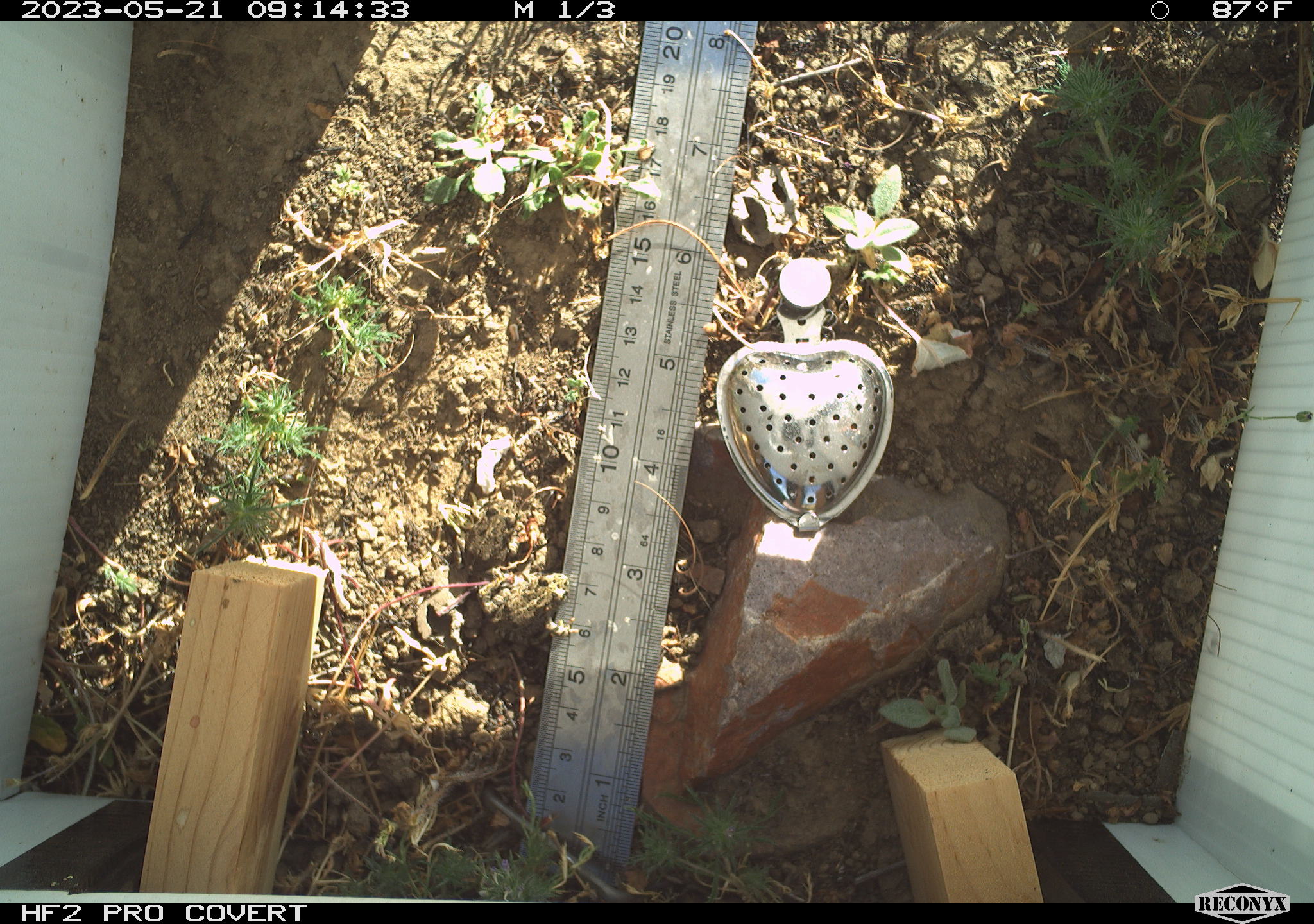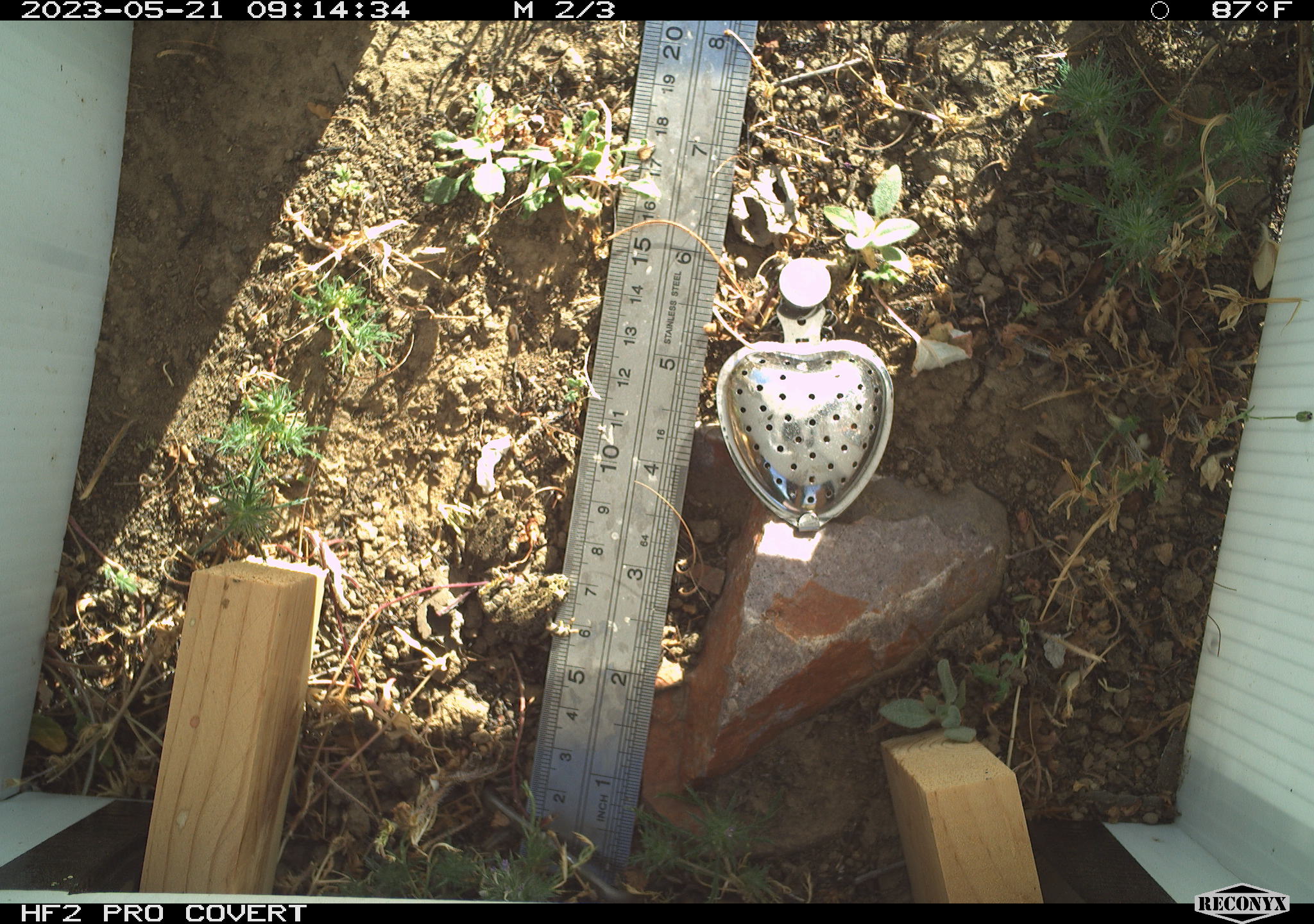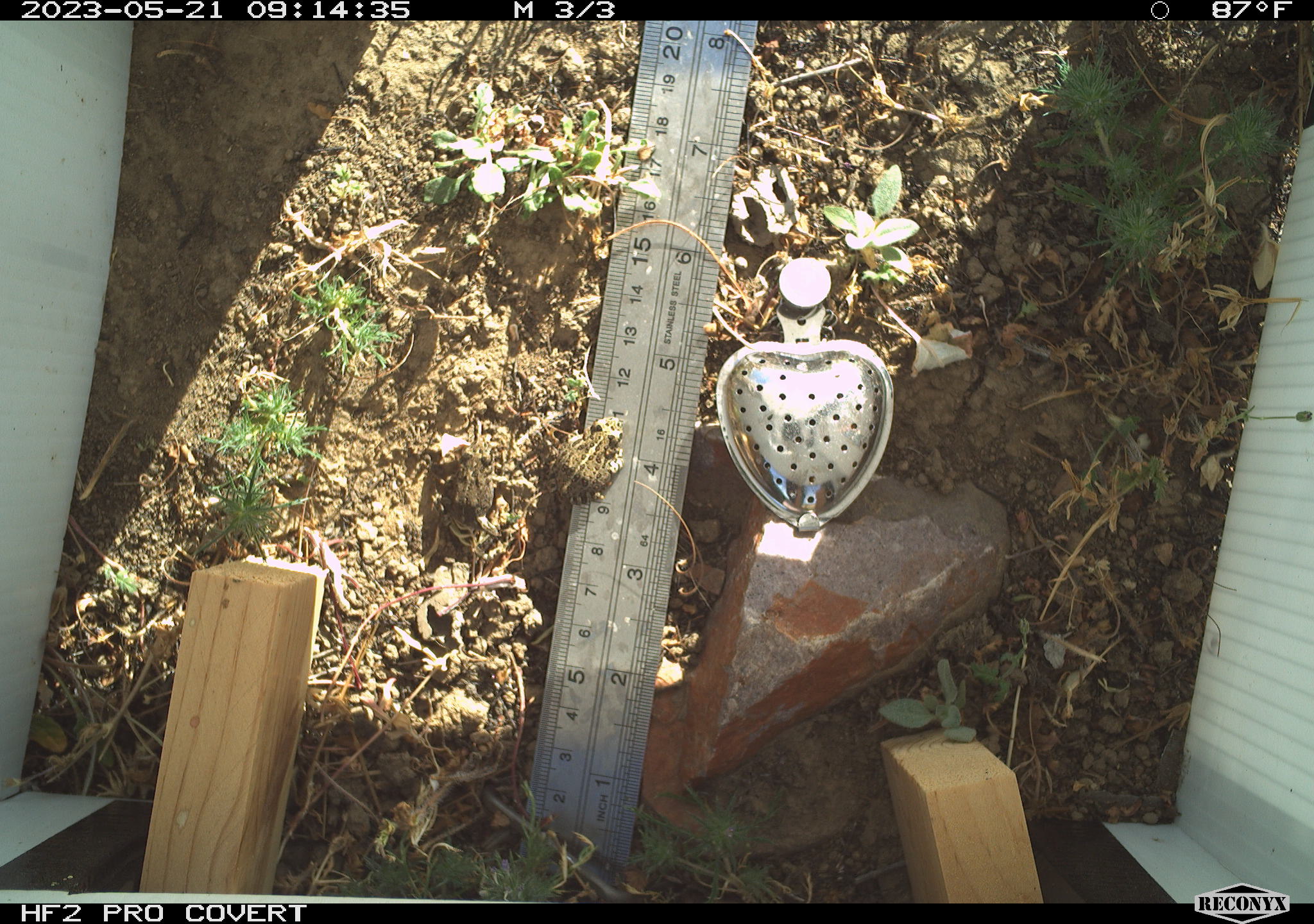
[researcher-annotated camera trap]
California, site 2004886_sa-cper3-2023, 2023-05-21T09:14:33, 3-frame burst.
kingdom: Animalia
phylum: Chordata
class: Amphibia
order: Anura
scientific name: Anura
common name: frogs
Frogs (Anura).